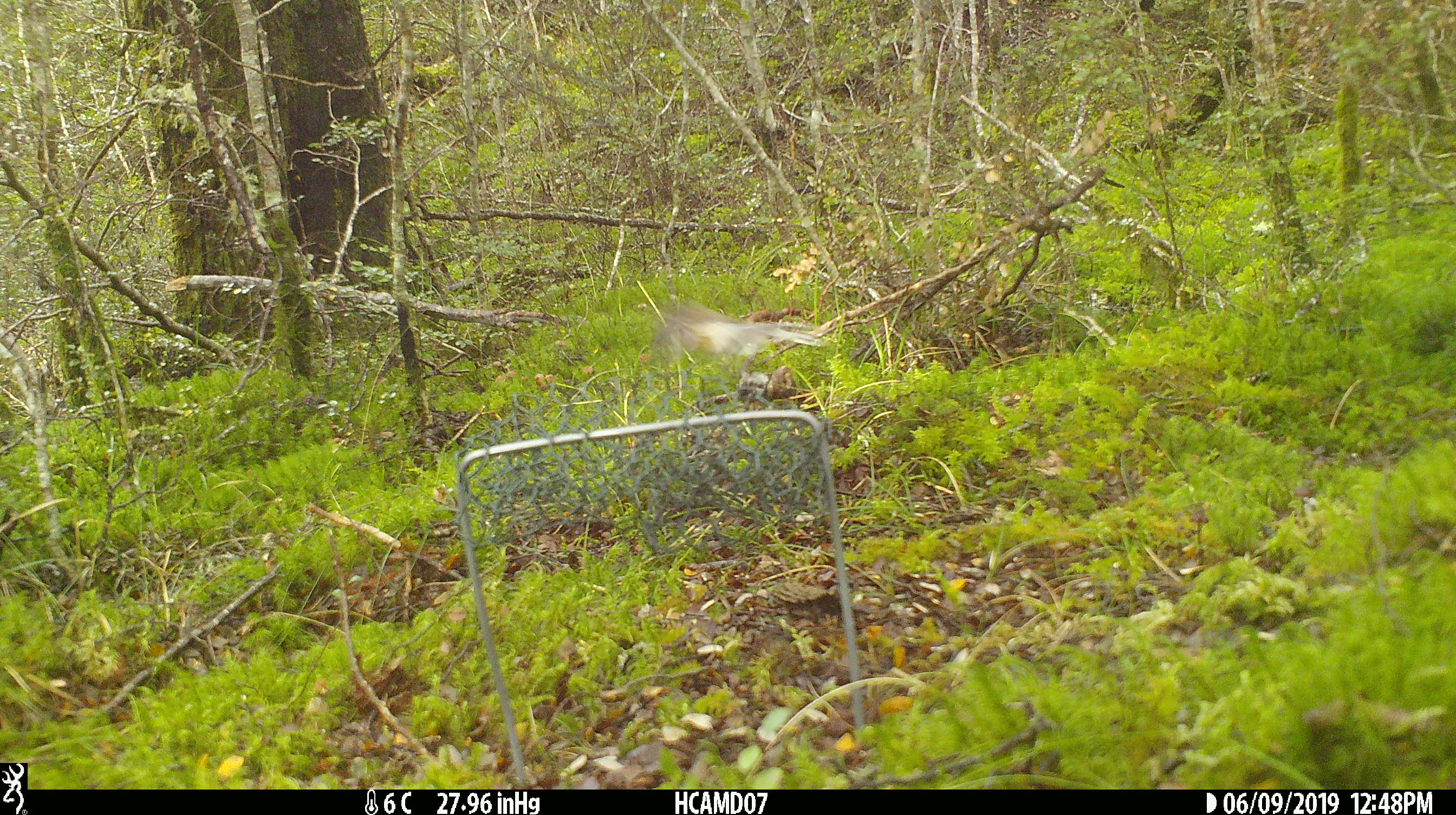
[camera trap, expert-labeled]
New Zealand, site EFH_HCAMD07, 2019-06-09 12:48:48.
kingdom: Animalia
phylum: Chordata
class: Aves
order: Passeriformes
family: Rhipiduridae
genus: Rhipidura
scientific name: Rhipidura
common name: fantails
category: fantail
Fantail (fantails) (Rhipidura).